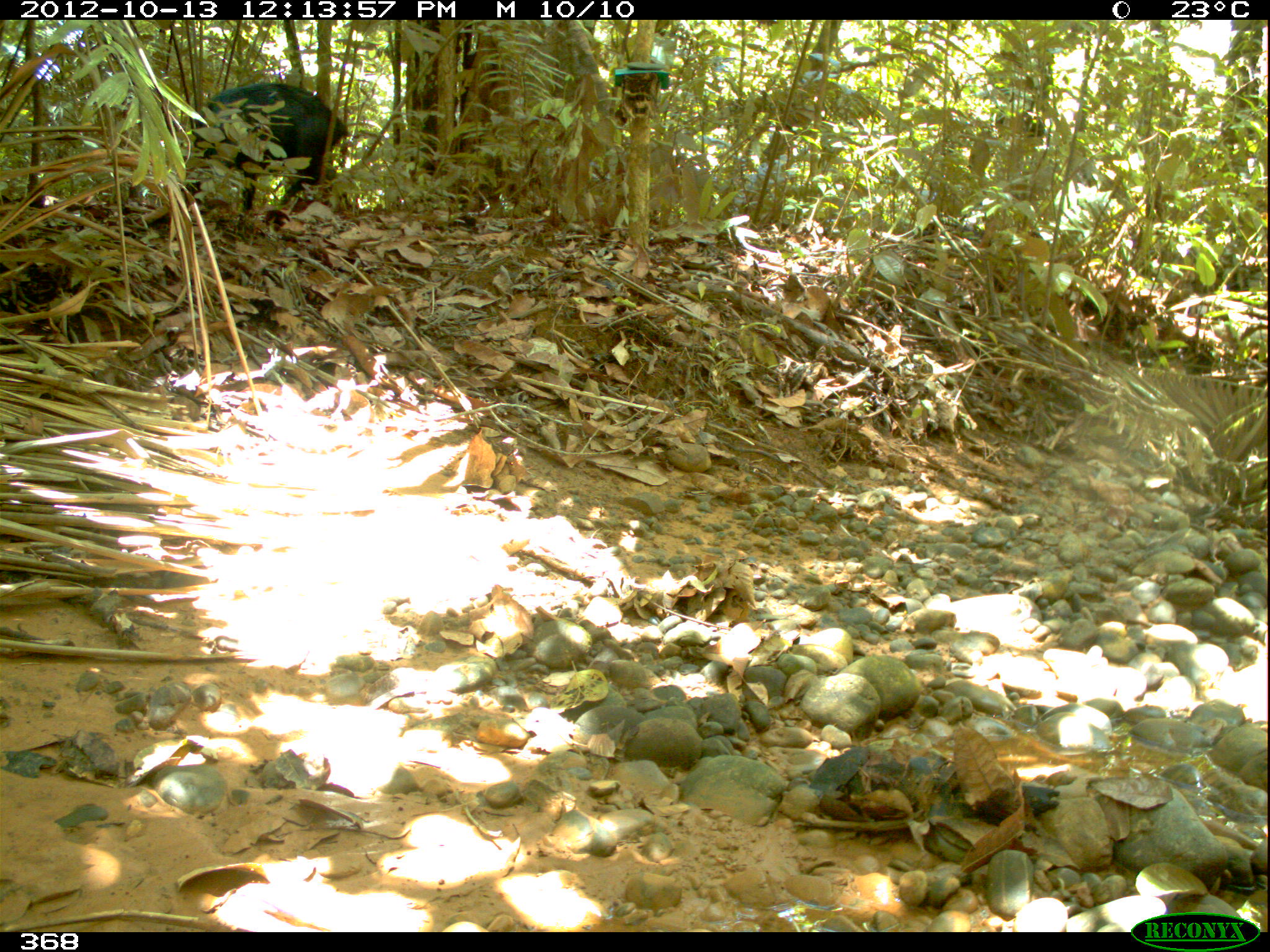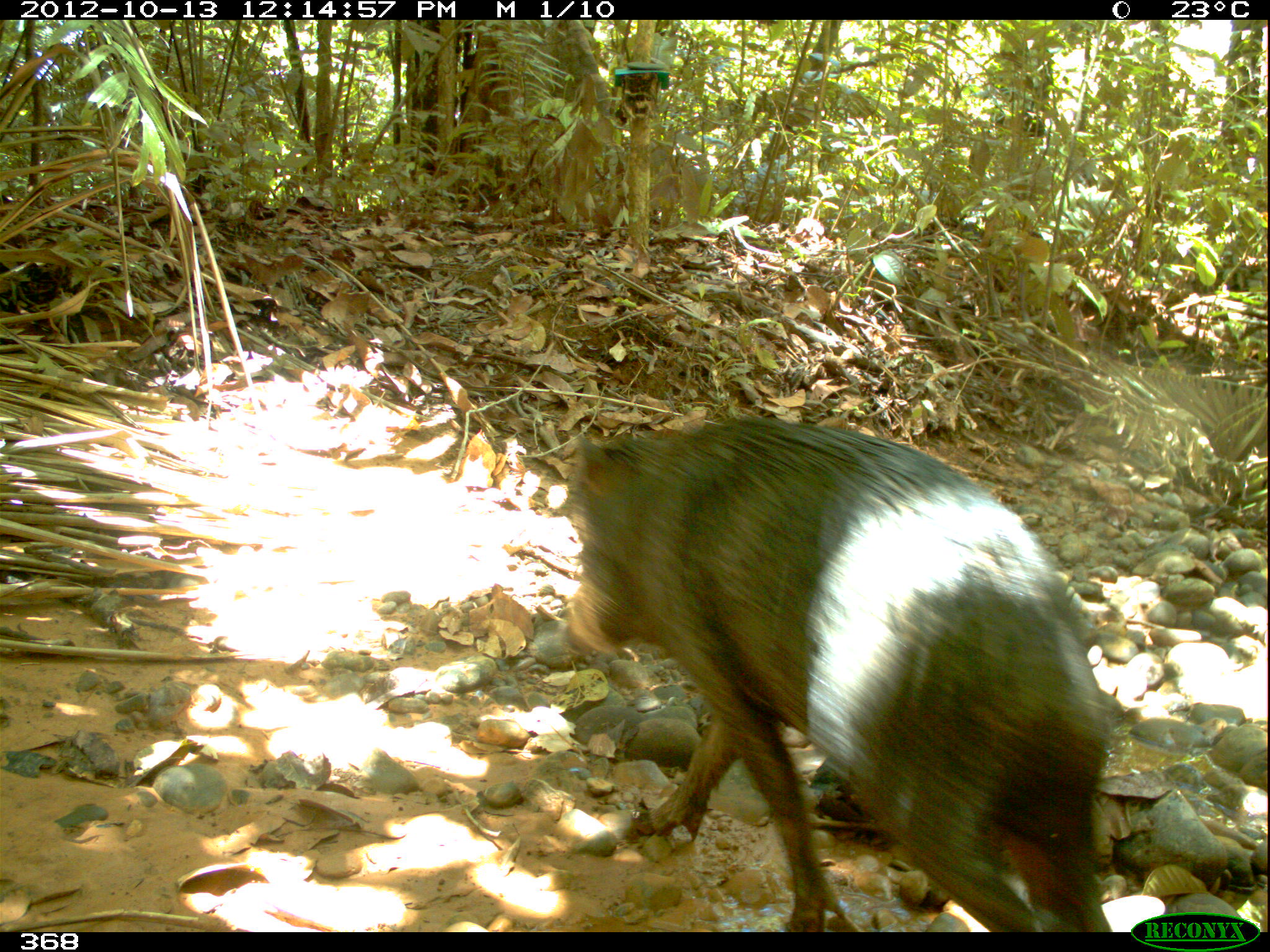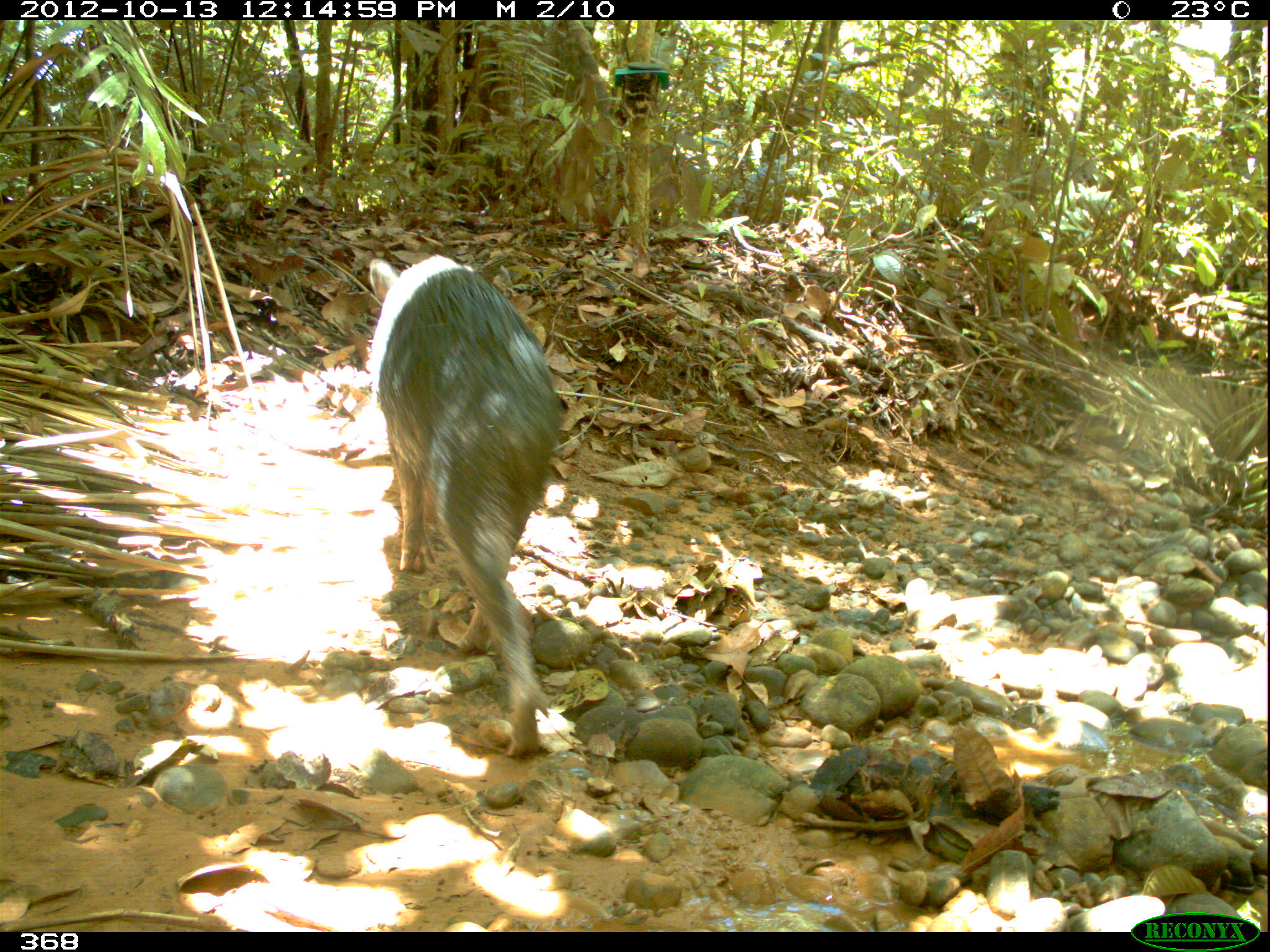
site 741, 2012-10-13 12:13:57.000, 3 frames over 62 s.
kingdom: Animalia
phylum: Chordata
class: Mammalia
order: Artiodactyla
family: Tayassuidae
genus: Tayassu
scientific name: Tayassu pecari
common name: white-lipped peccary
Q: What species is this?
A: Tayassu pecari (white-lipped peccary).